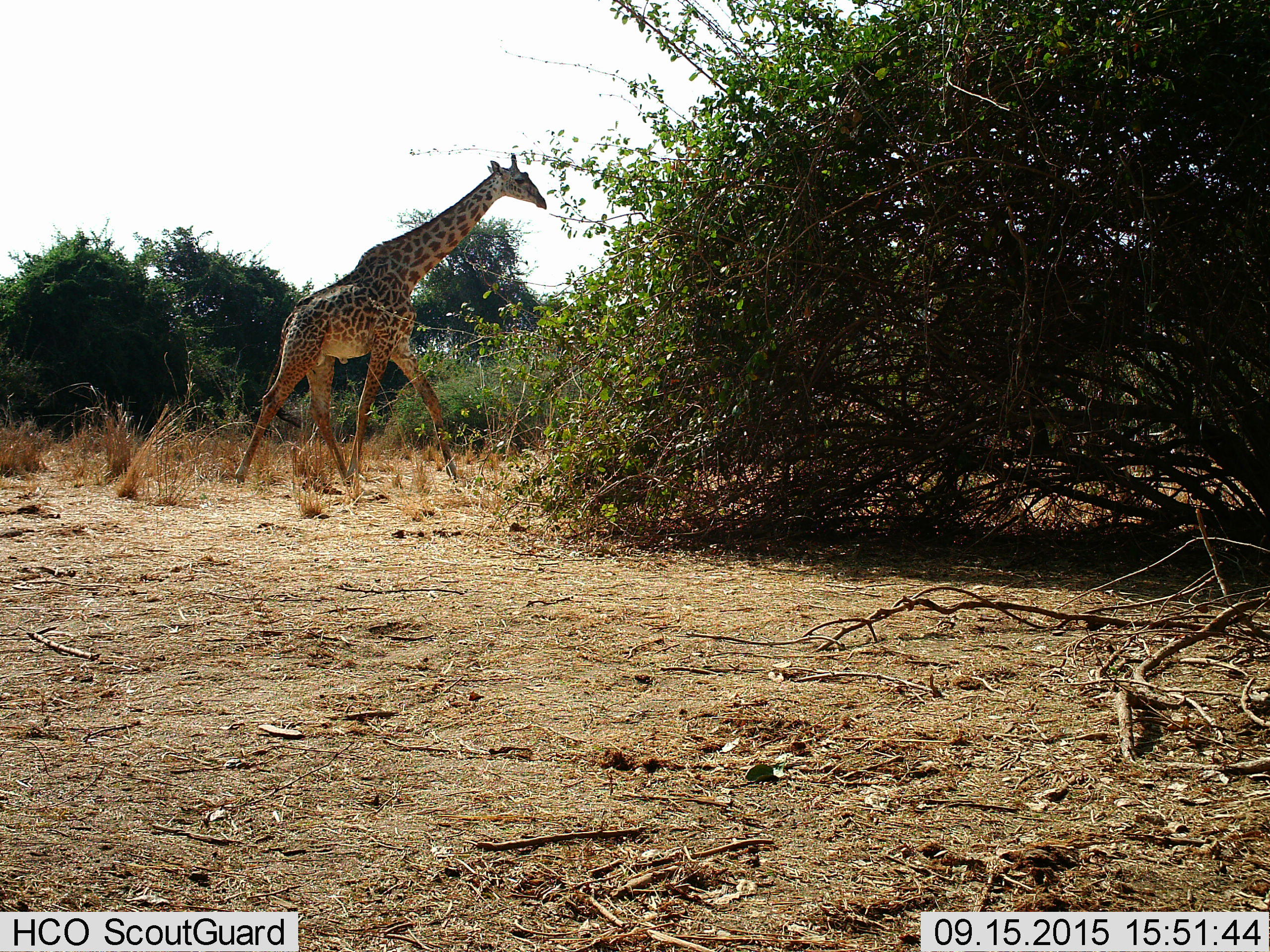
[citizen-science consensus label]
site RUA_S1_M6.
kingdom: Animalia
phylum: Chordata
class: Mammalia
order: Artiodactyla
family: Giraffidae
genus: Giraffa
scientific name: Giraffa camelopardalis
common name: giraffe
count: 1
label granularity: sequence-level